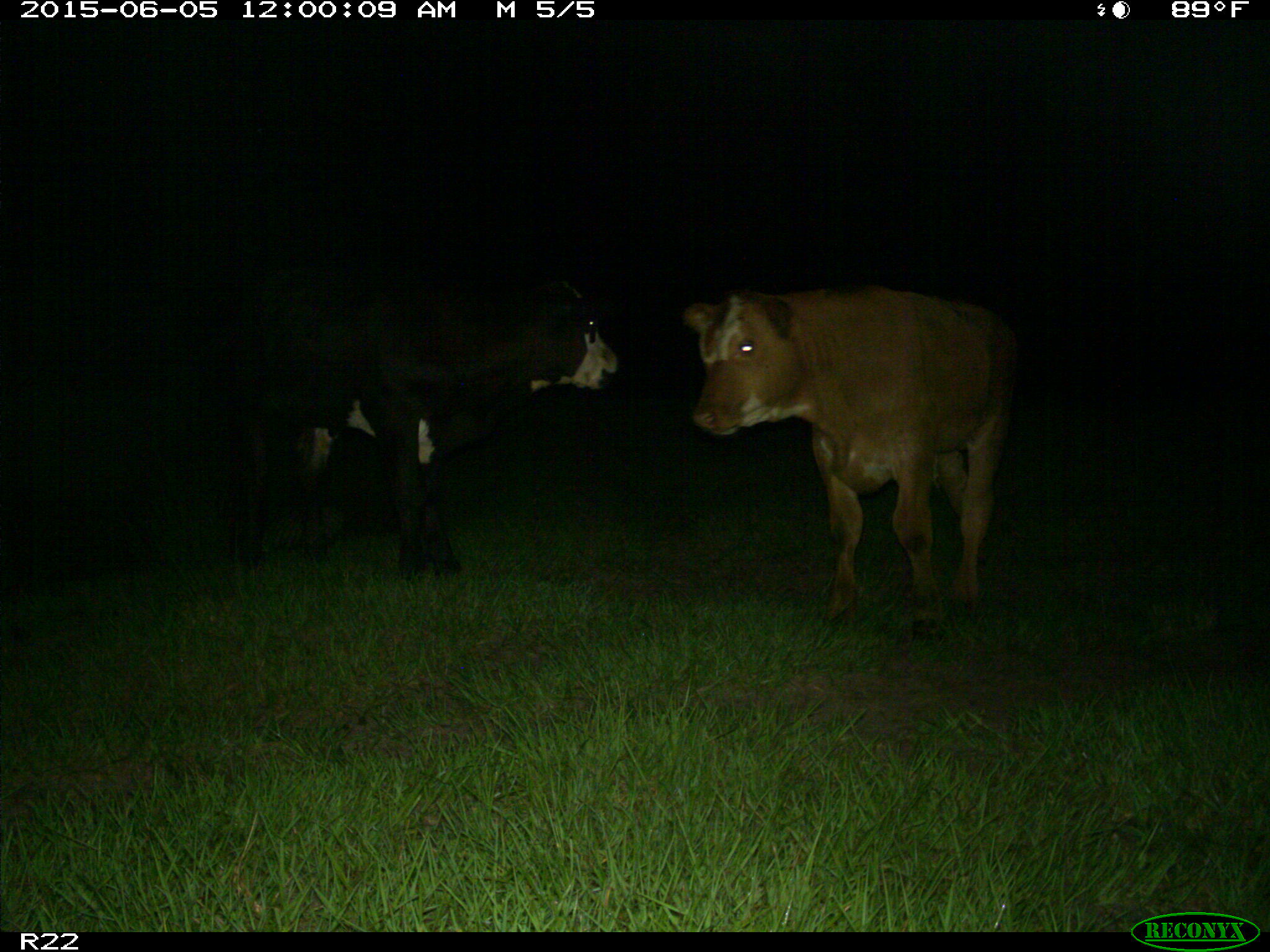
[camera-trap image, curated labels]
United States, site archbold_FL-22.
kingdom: Animalia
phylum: Chordata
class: Mammalia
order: Artiodactyla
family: Bovidae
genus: Bos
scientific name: Bos taurus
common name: domestic cow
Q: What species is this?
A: Bos taurus (domestic cow).